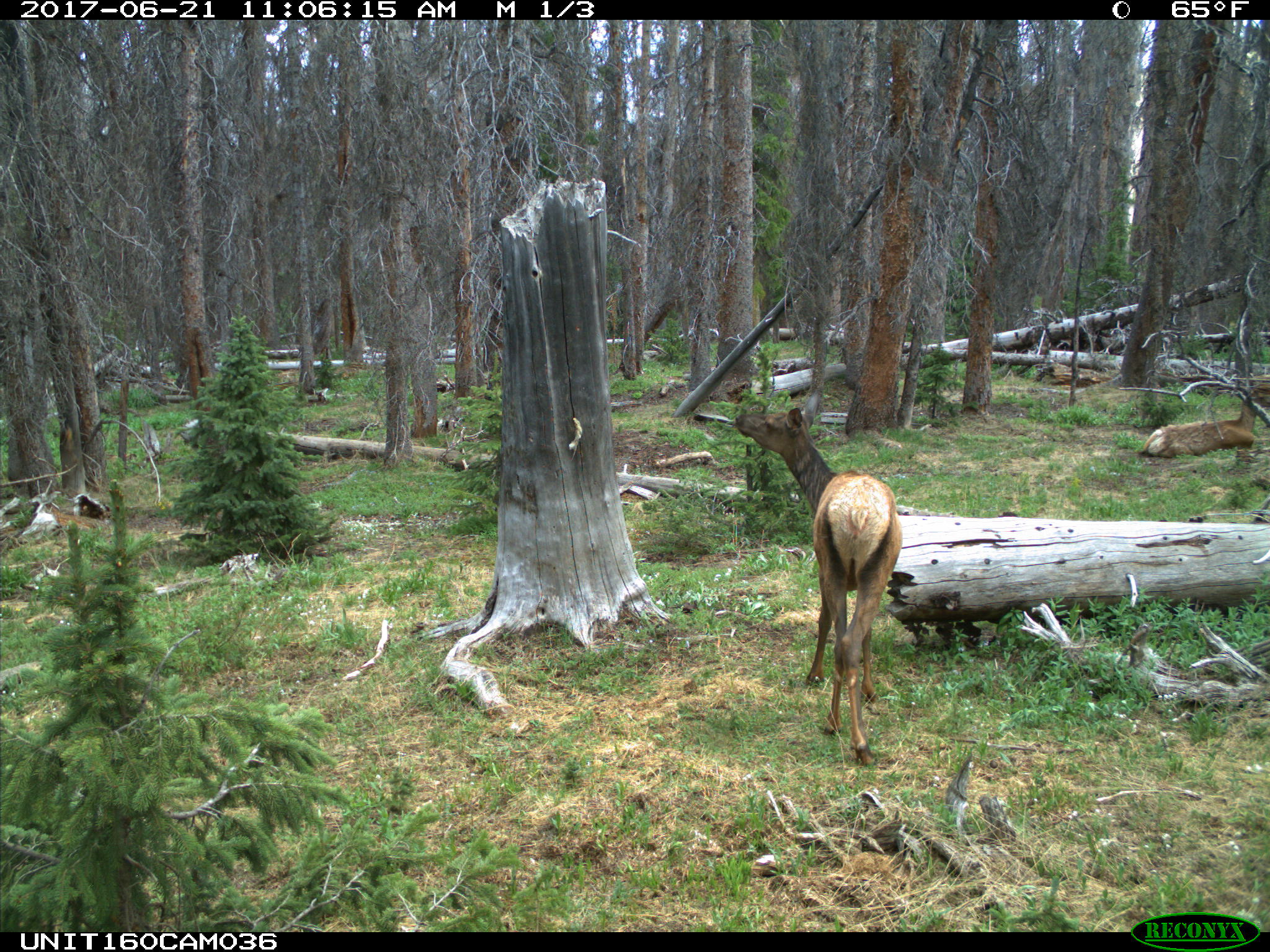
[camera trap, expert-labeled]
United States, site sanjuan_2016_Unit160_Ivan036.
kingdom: Animalia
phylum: Chordata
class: Mammalia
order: Artiodactyla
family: Cervidae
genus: Cervus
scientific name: Cervus elaphus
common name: red deer